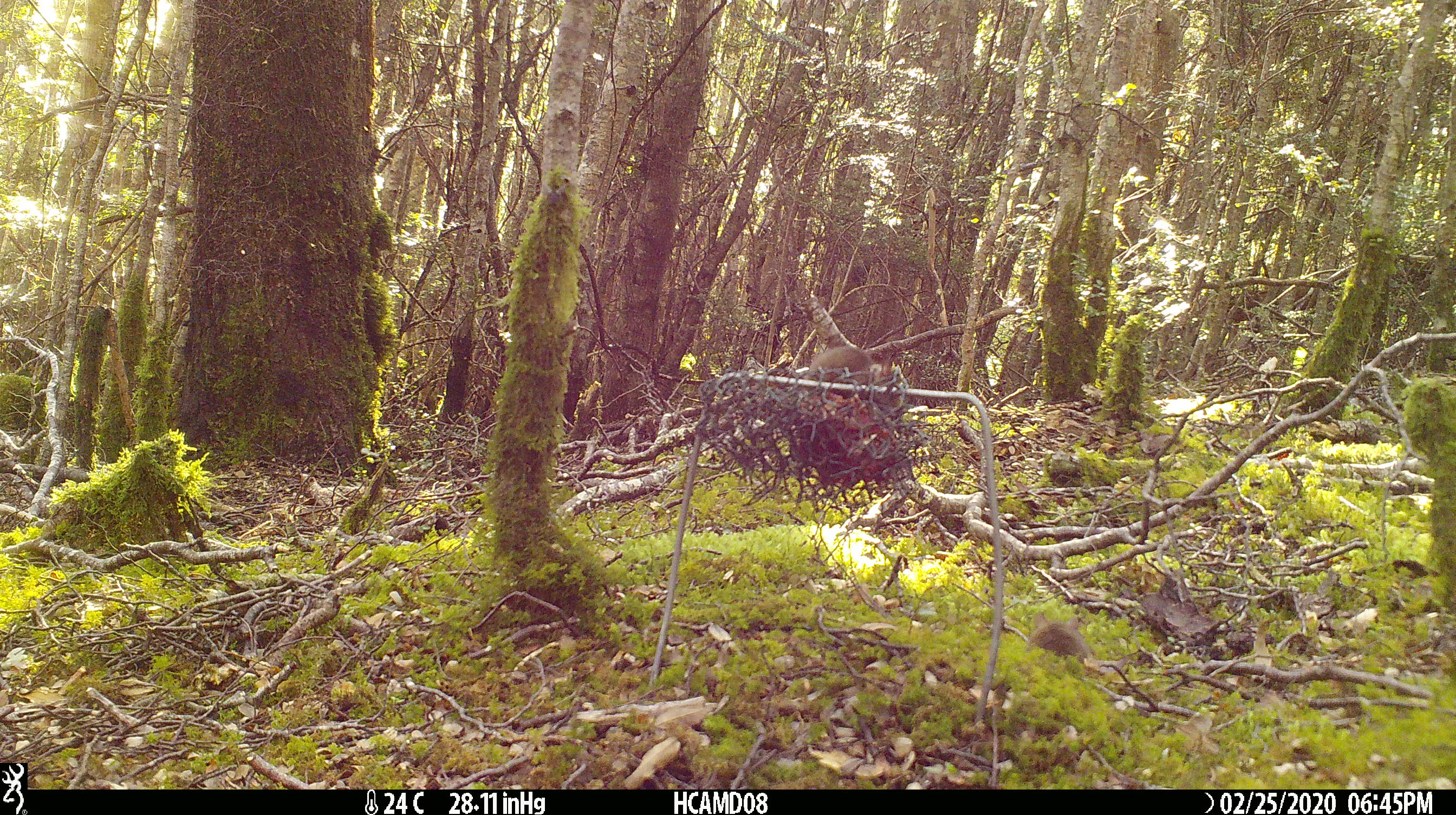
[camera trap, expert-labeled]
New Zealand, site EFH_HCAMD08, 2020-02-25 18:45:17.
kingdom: Animalia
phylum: Chordata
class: Mammalia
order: Rodentia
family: Muridae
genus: Mus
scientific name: Mus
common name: mouse